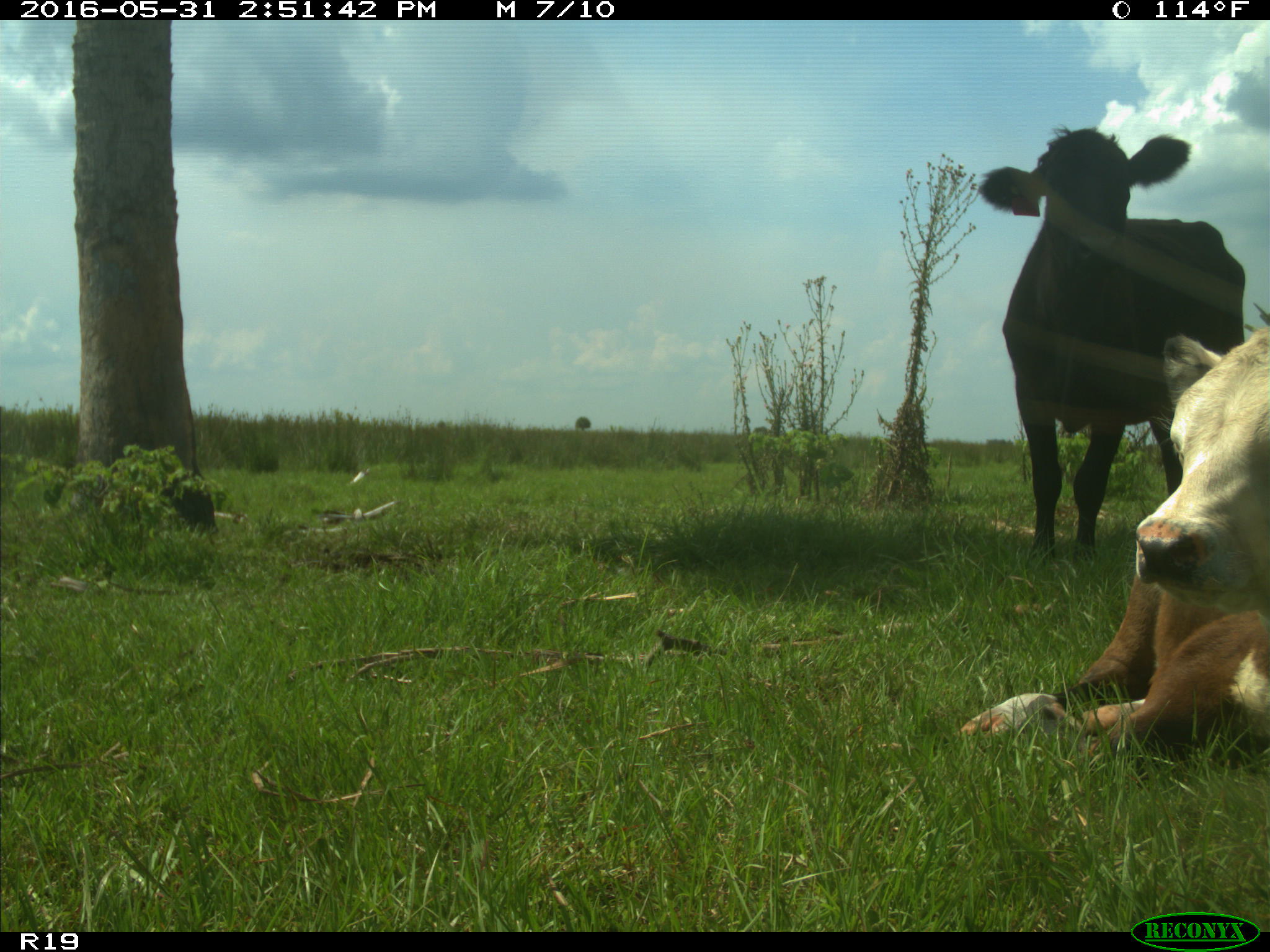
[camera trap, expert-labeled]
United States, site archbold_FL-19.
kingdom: Animalia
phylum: Chordata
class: Mammalia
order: Artiodactyla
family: Bovidae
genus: Bos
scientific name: Bos taurus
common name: domestic cow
Bos taurus (domestic cow).